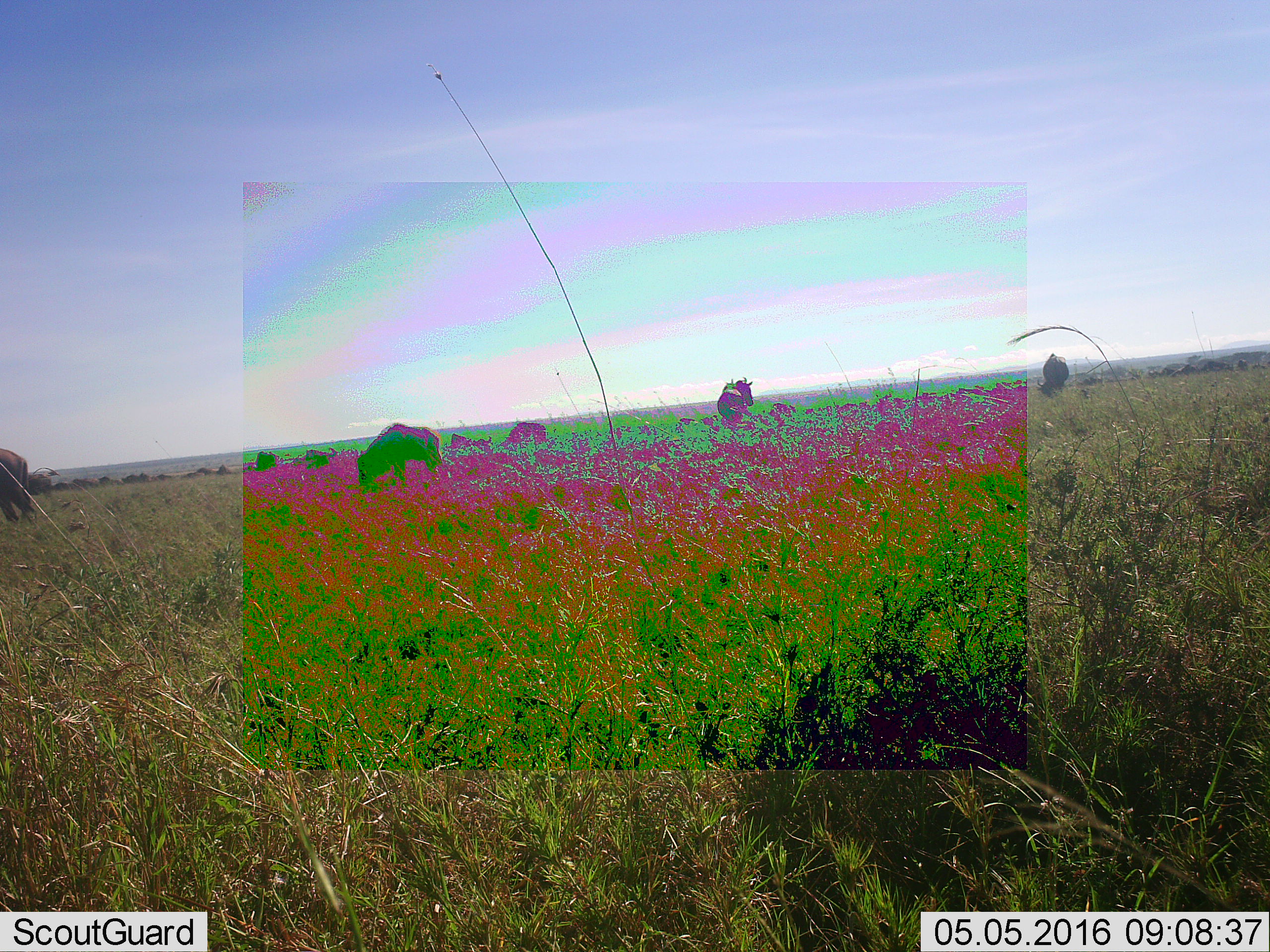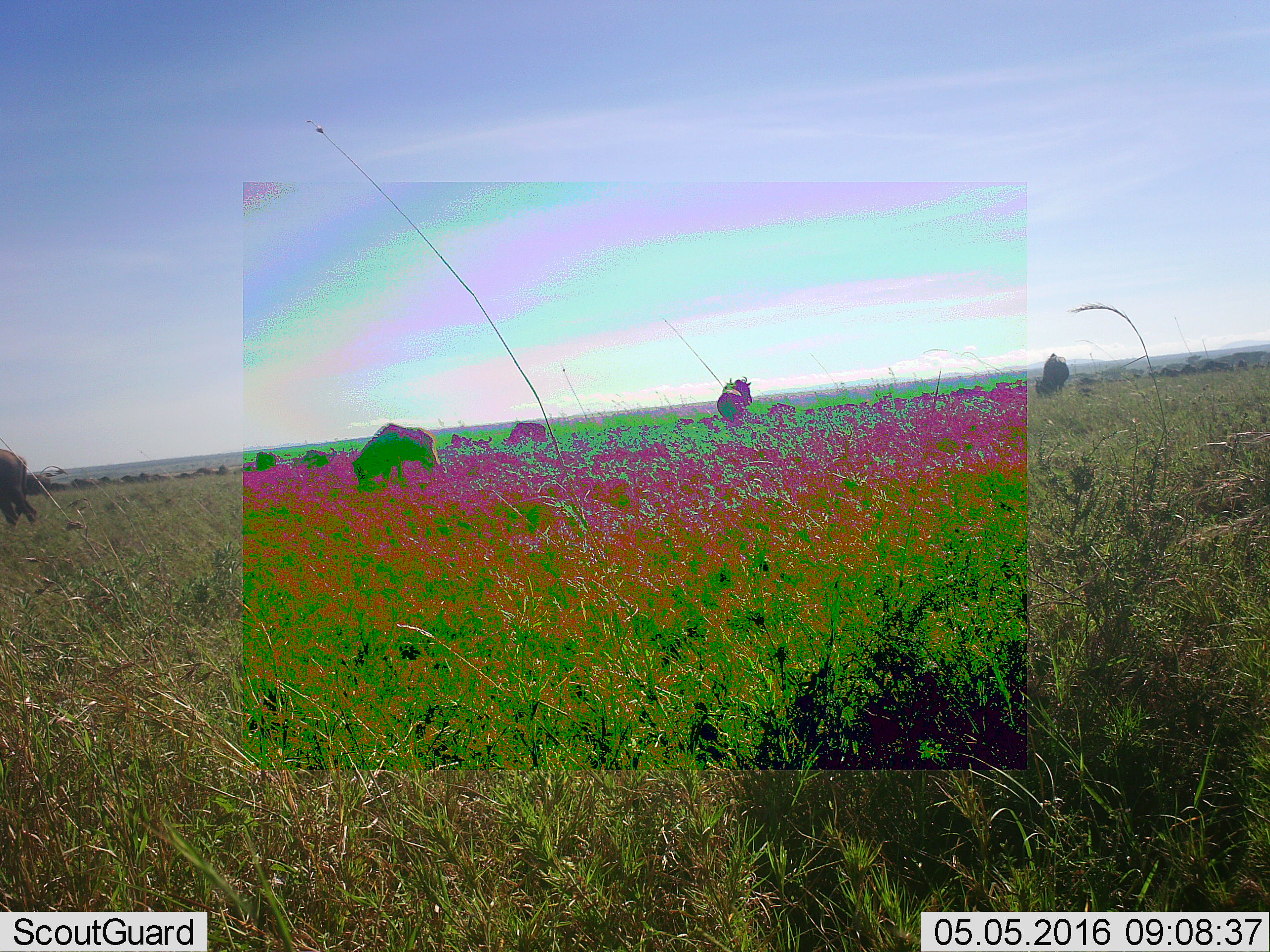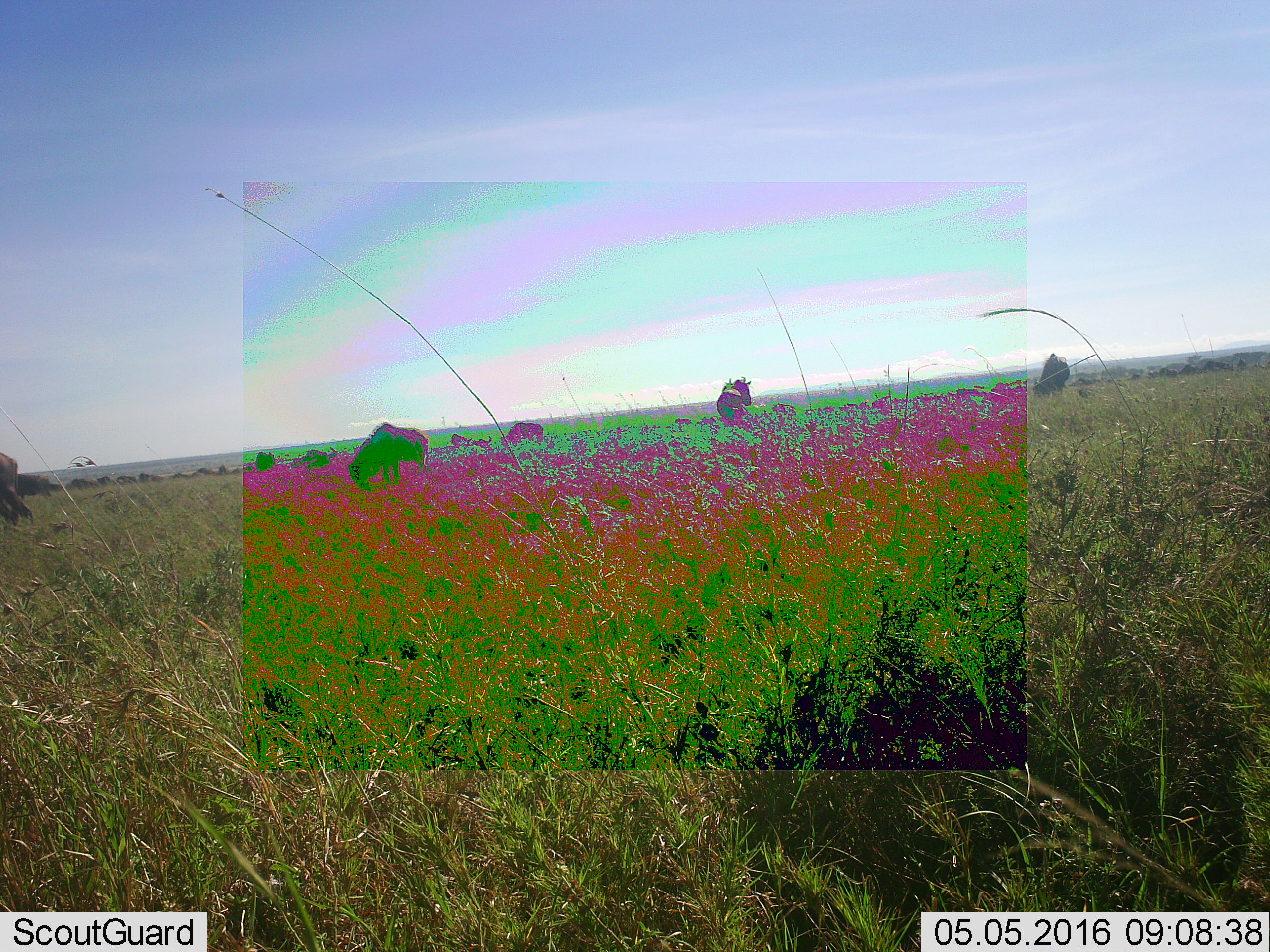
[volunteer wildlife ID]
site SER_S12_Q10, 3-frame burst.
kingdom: Animalia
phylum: Chordata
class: Mammalia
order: Artiodactyla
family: Bovidae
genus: Connochaetes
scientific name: Connochaetes taurinus taurinus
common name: blue wildebeest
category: wildebeestblue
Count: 11-50.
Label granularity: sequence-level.